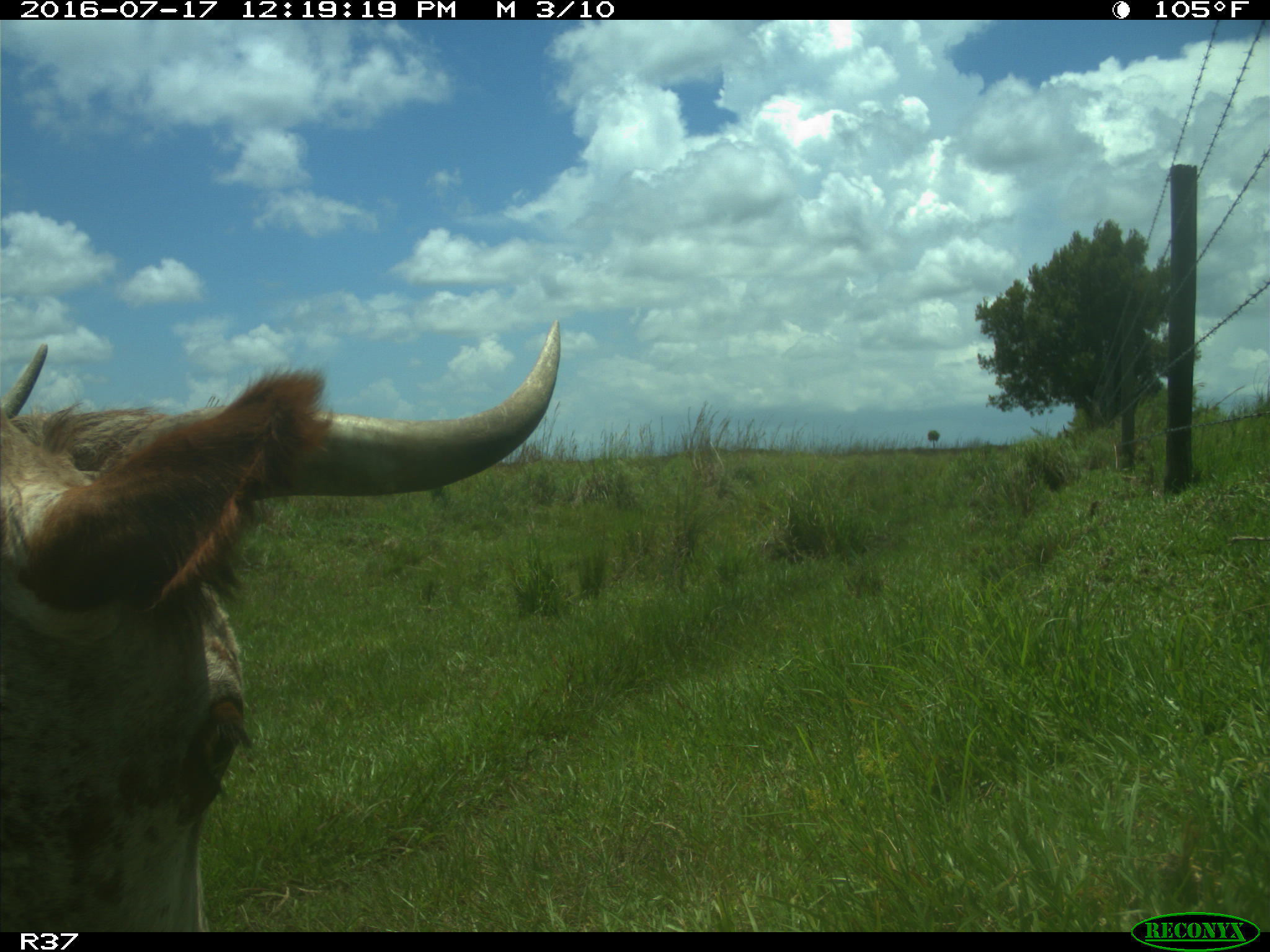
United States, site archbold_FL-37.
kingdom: Animalia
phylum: Chordata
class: Mammalia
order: Artiodactyla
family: Bovidae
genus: Bos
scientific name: Bos taurus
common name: domestic cow